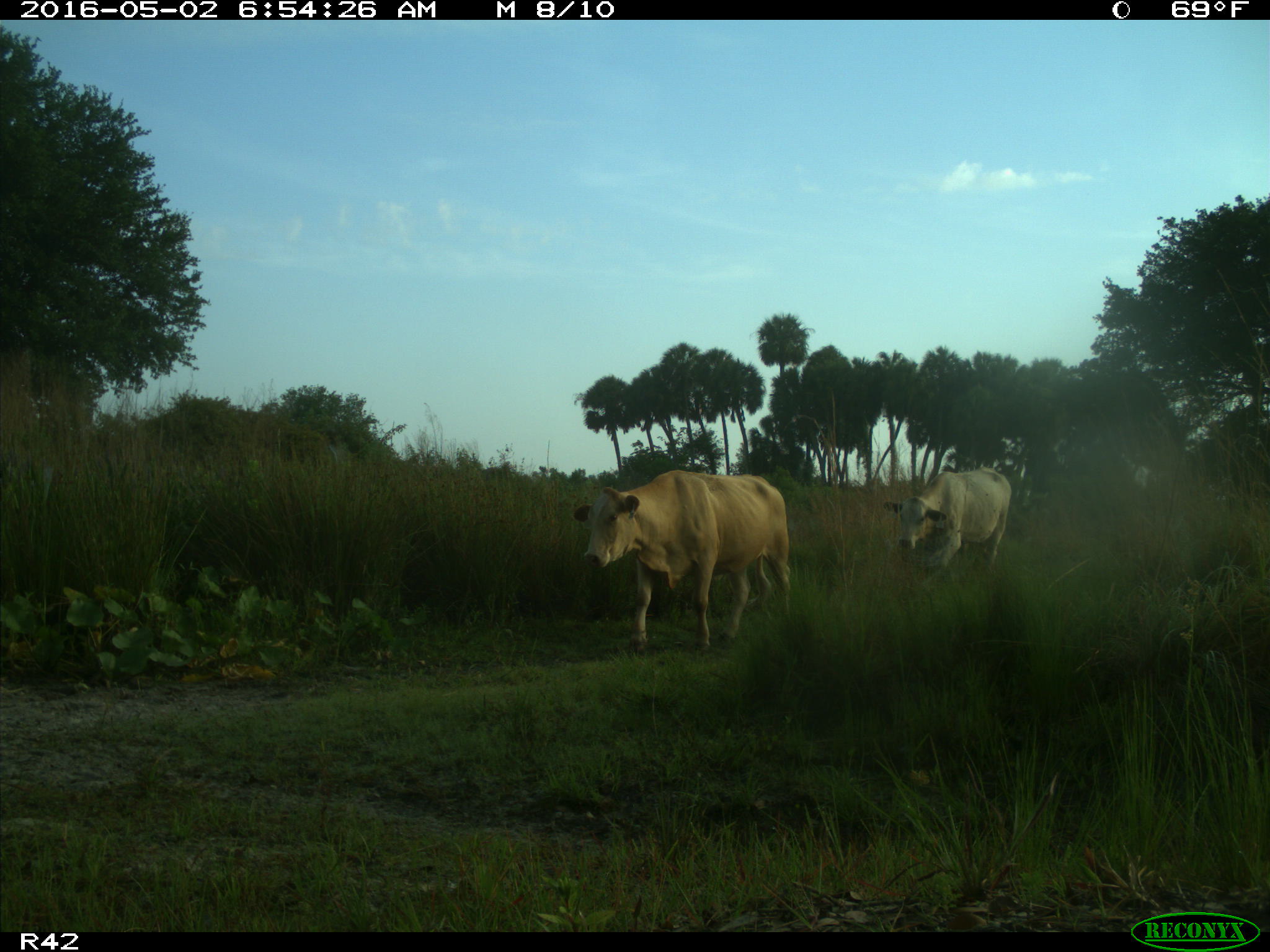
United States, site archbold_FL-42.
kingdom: Animalia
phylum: Chordata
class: Mammalia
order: Artiodactyla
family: Bovidae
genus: Bos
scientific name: Bos taurus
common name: domestic cow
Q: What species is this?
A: Bos taurus (domestic cow).